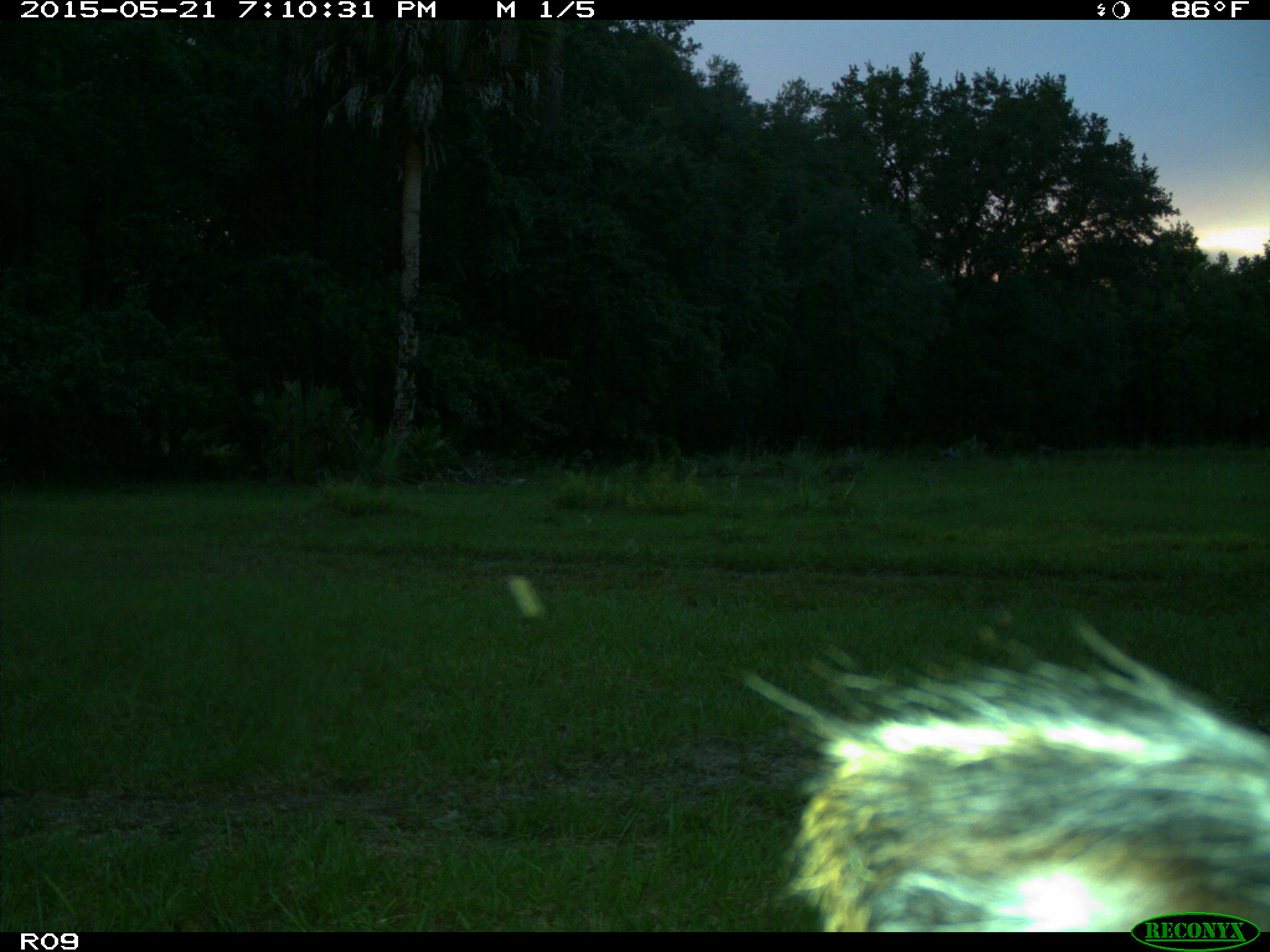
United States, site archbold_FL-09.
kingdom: Animalia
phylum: Chordata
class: Mammalia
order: Artiodactyla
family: Bovidae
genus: Bos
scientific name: Bos taurus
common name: domestic cow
Bos taurus (domestic cow).